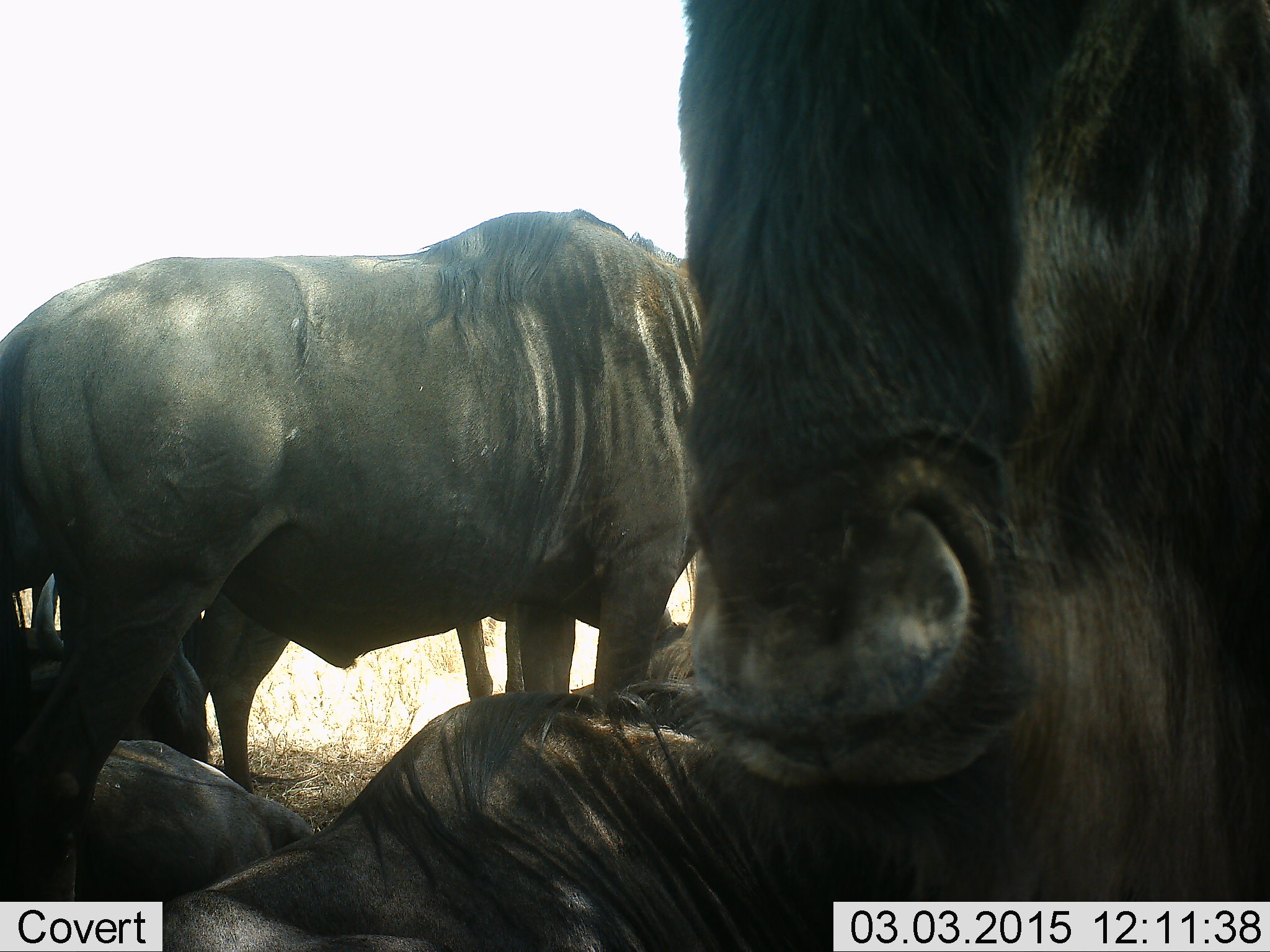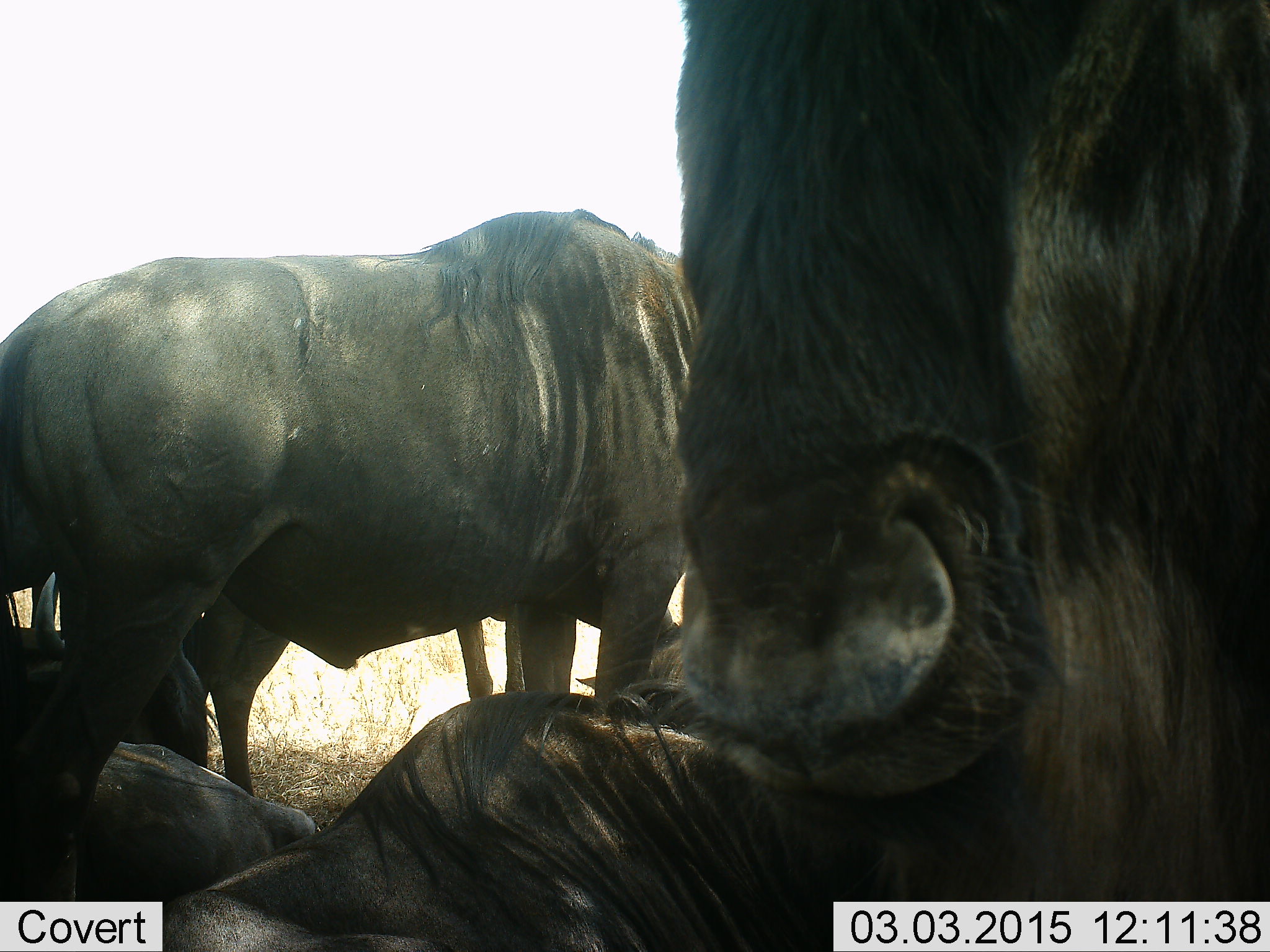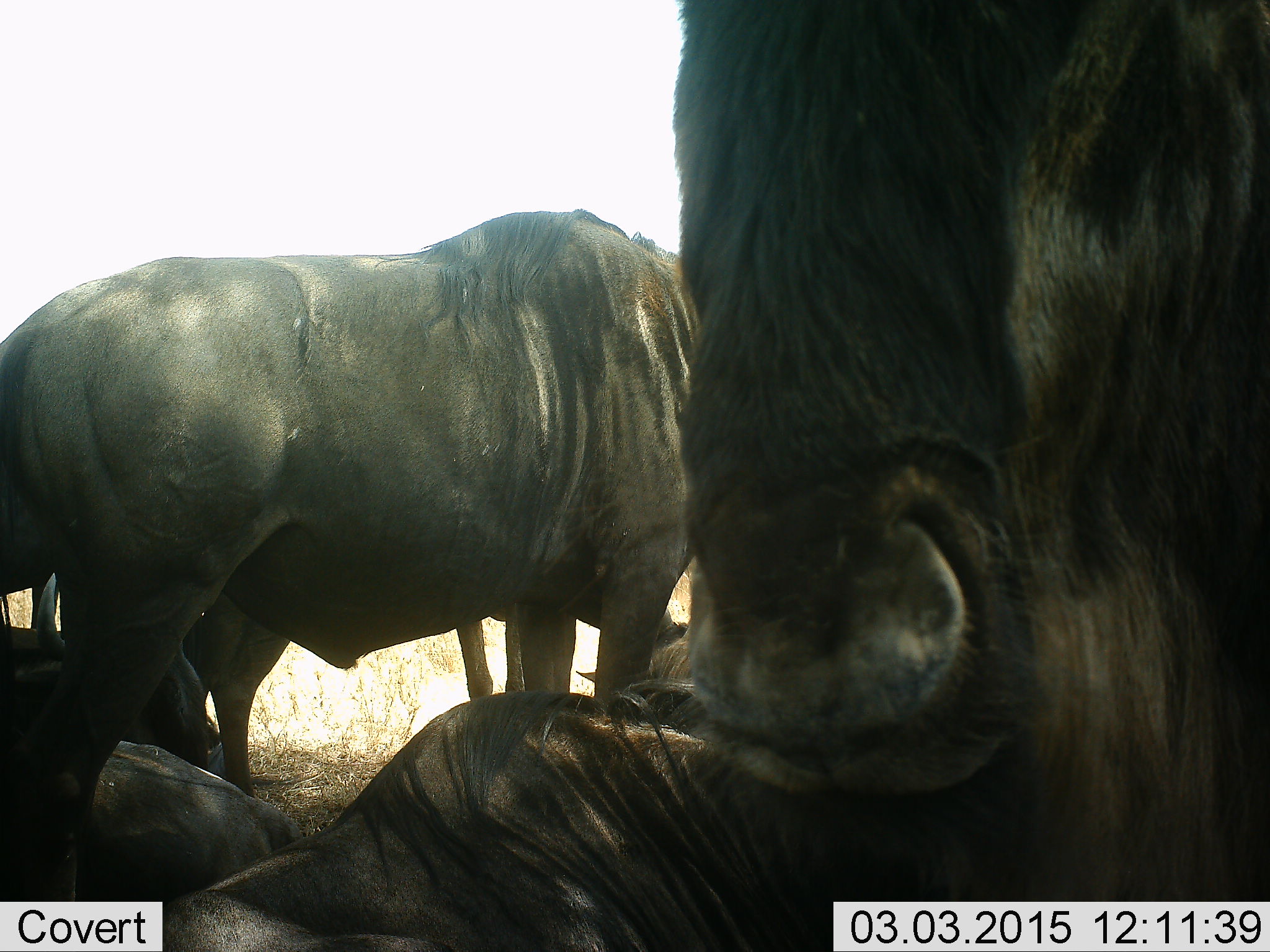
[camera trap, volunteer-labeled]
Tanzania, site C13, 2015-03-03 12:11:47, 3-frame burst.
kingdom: Animalia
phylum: Chordata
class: Mammalia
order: Artiodactyla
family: Bovidae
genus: Connochaetes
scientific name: Connochaetes taurinus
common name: blue wildebeest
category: wildebeest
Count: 5.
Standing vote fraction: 90%.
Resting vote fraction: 90%.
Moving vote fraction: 0%.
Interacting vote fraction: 0%.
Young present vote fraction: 0%.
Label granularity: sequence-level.